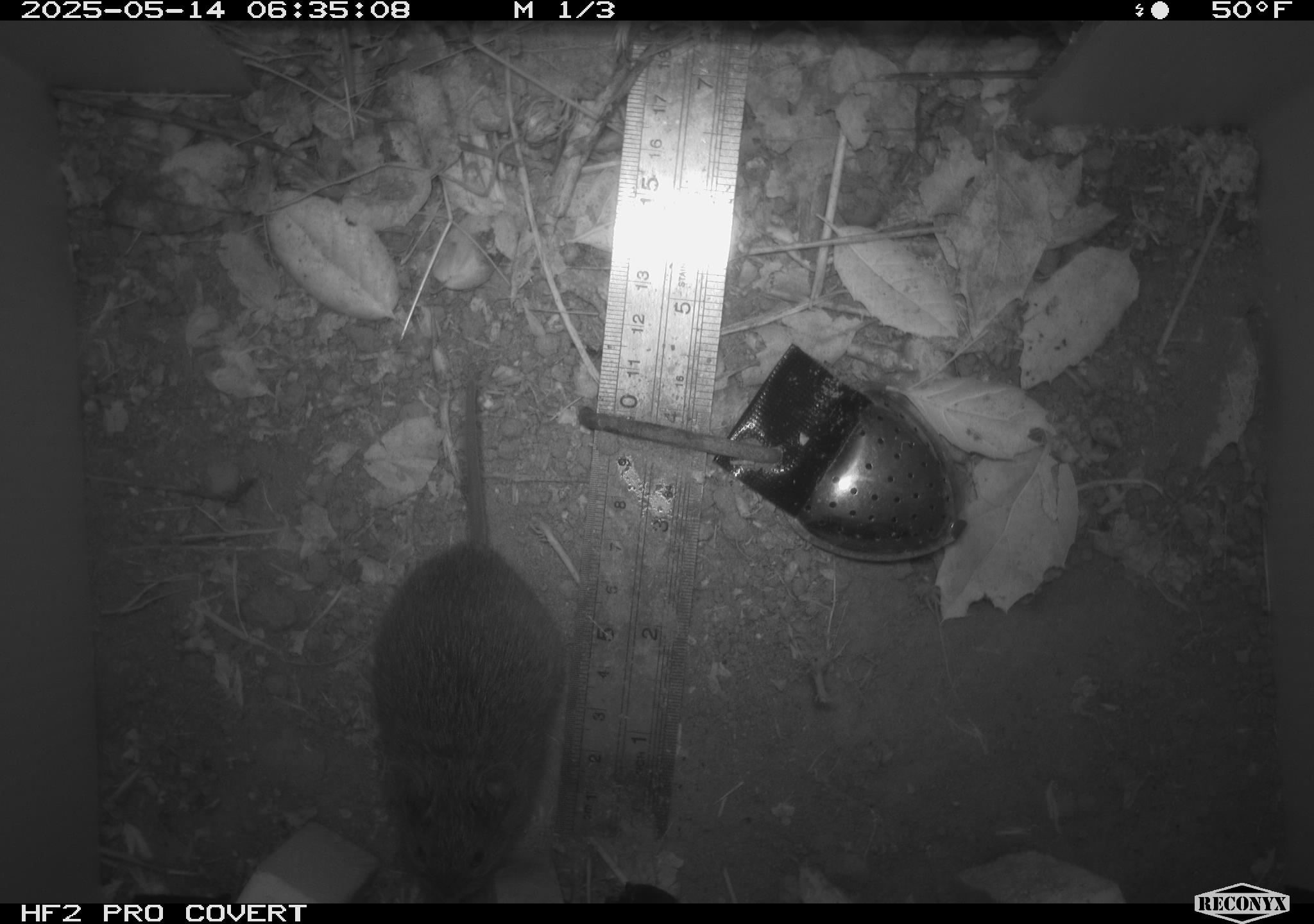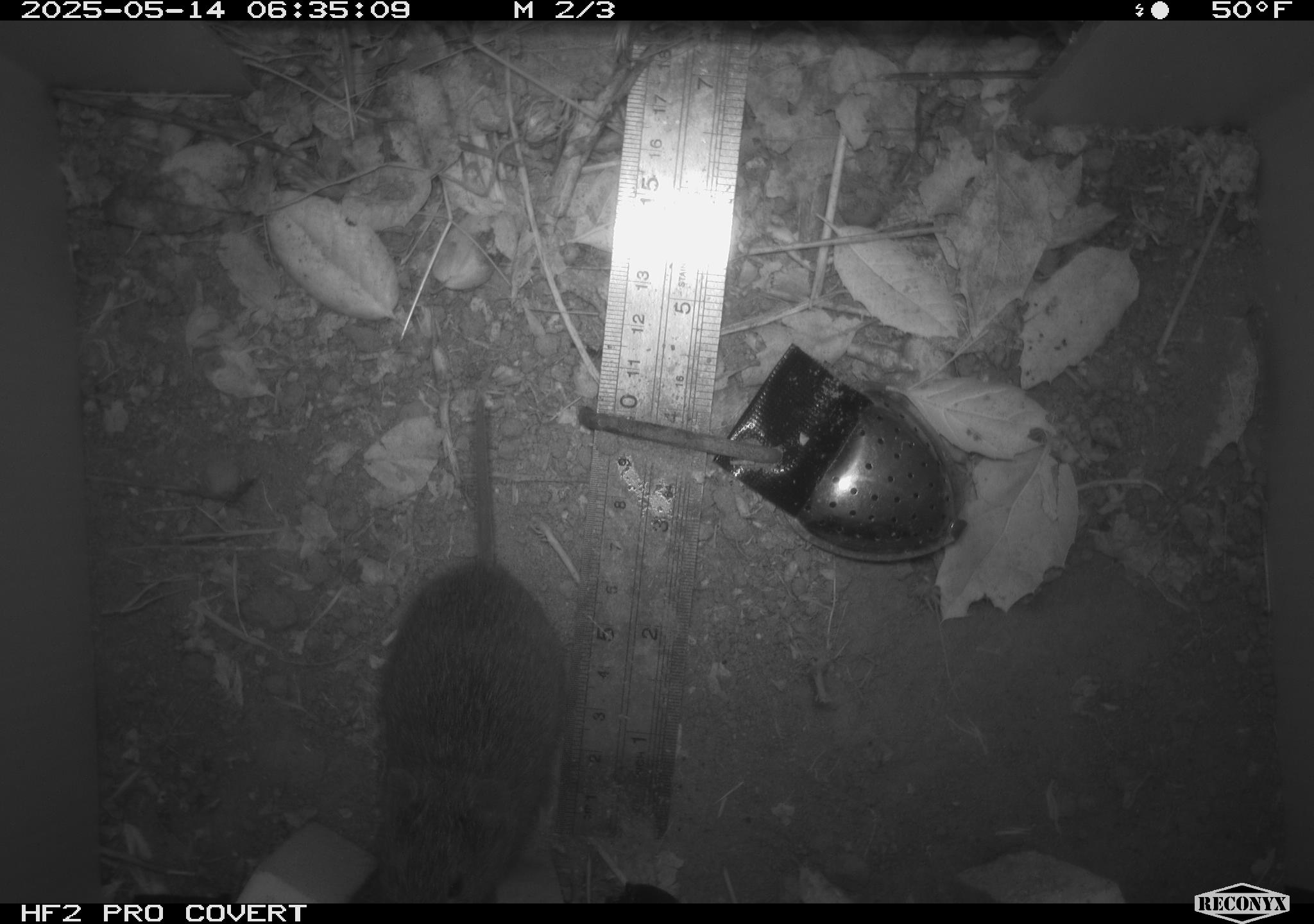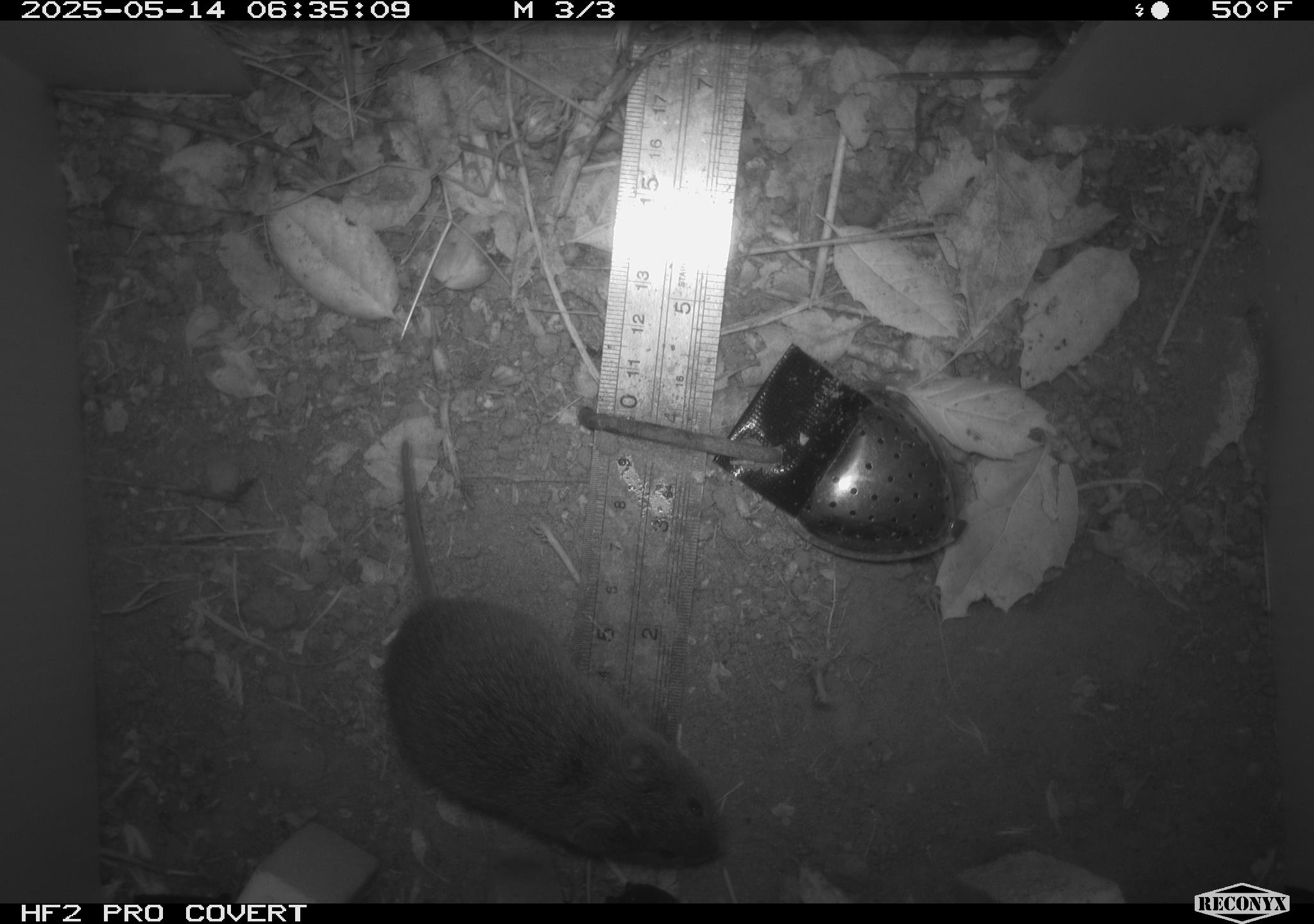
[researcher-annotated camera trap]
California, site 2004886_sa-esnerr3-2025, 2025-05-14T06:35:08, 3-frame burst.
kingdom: Animalia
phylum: Chordata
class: Mammalia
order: Rodentia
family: Cricetidae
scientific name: Arvicolinae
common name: voles, lemmings, and muskrats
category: arvicolinae subfamily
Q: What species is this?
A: Arvicolinae subfamily (voles, lemmings, and muskrats) (Arvicolinae).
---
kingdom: Animalia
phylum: Chordata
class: Mammalia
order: Rodentia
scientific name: Rodentia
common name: rodent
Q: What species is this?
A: Rodent (Rodentia).